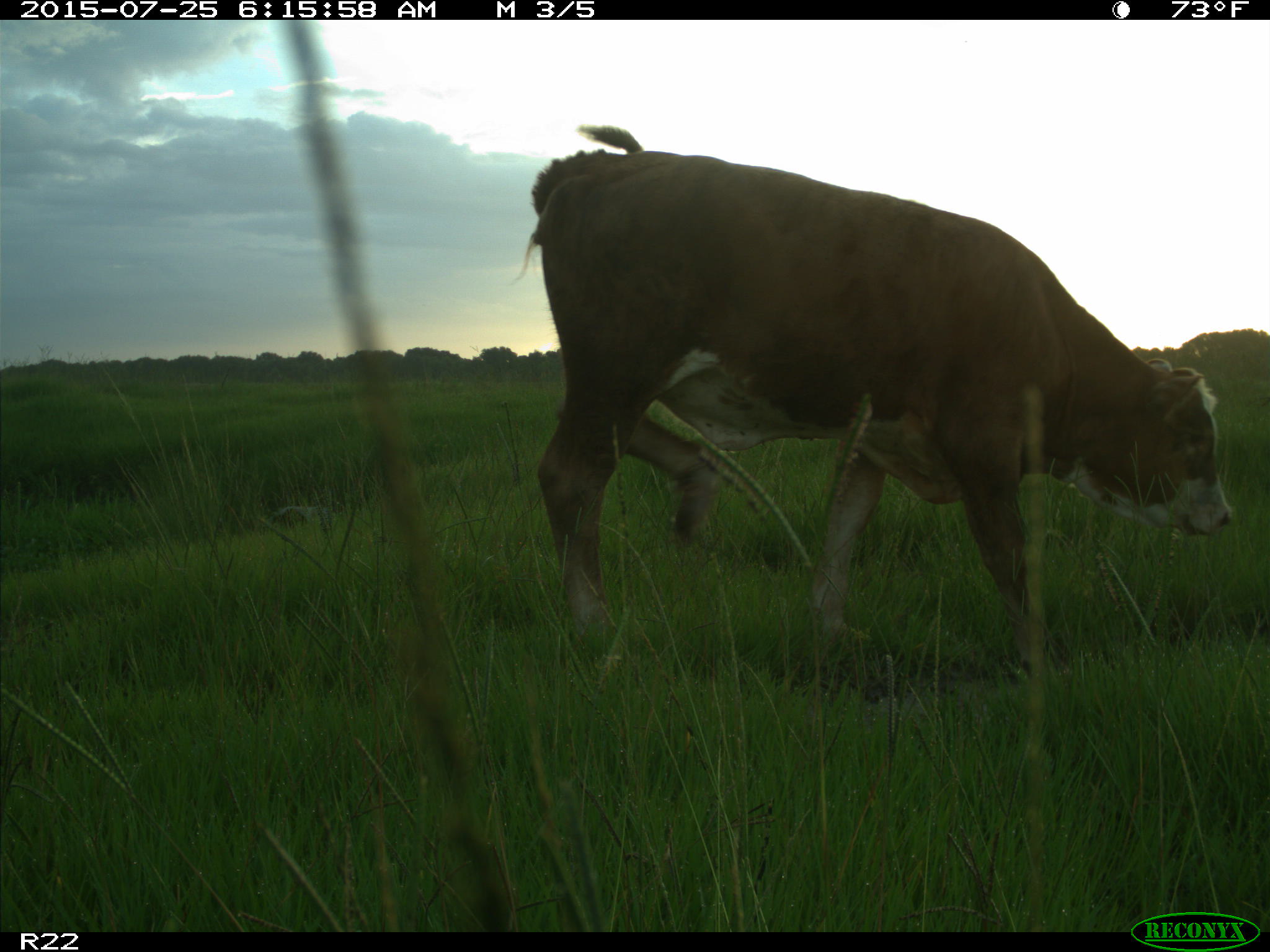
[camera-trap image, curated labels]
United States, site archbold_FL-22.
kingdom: Animalia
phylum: Chordata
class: Mammalia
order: Artiodactyla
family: Bovidae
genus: Bos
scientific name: Bos taurus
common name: domestic cow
Bos taurus (domestic cow).